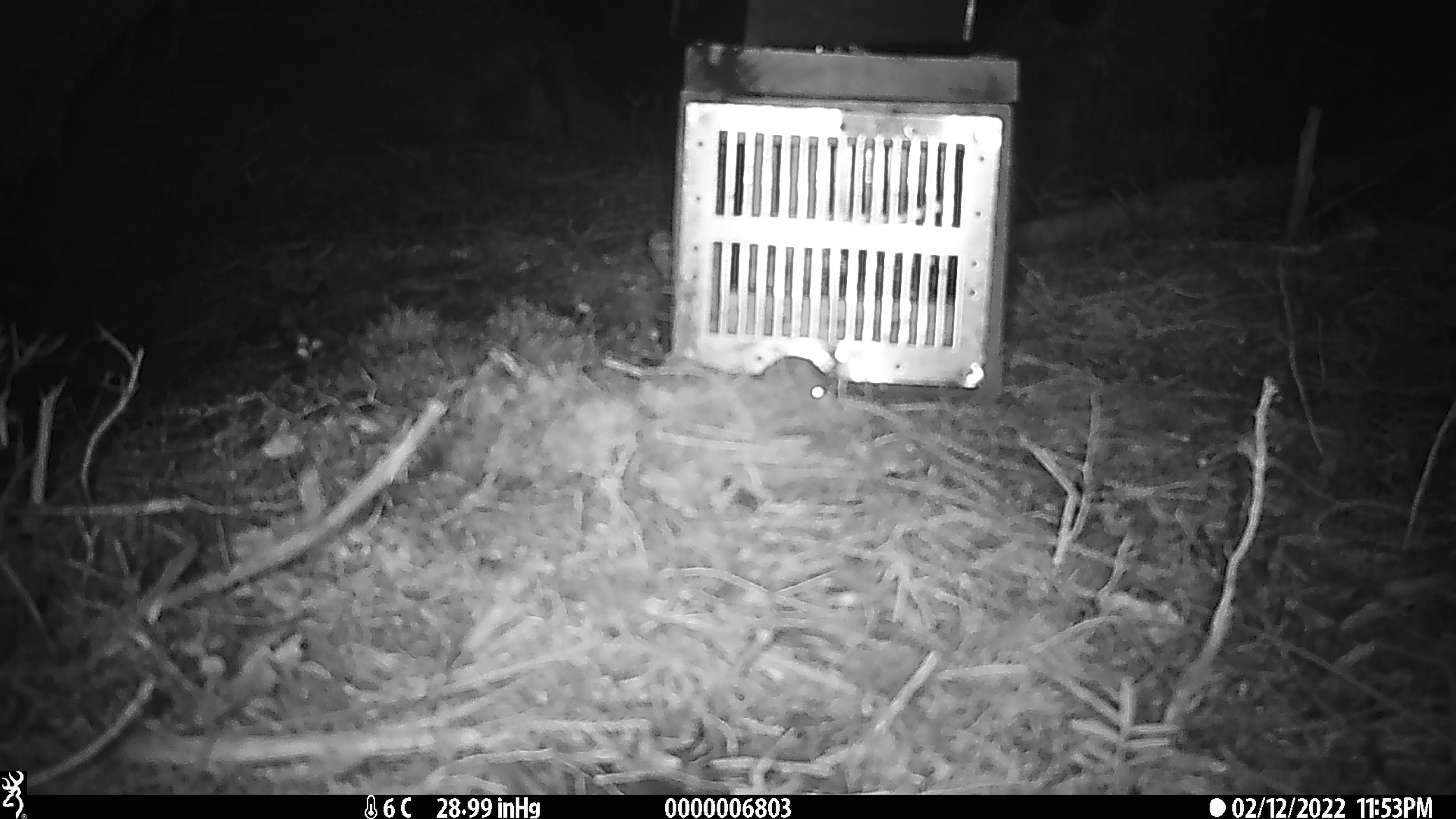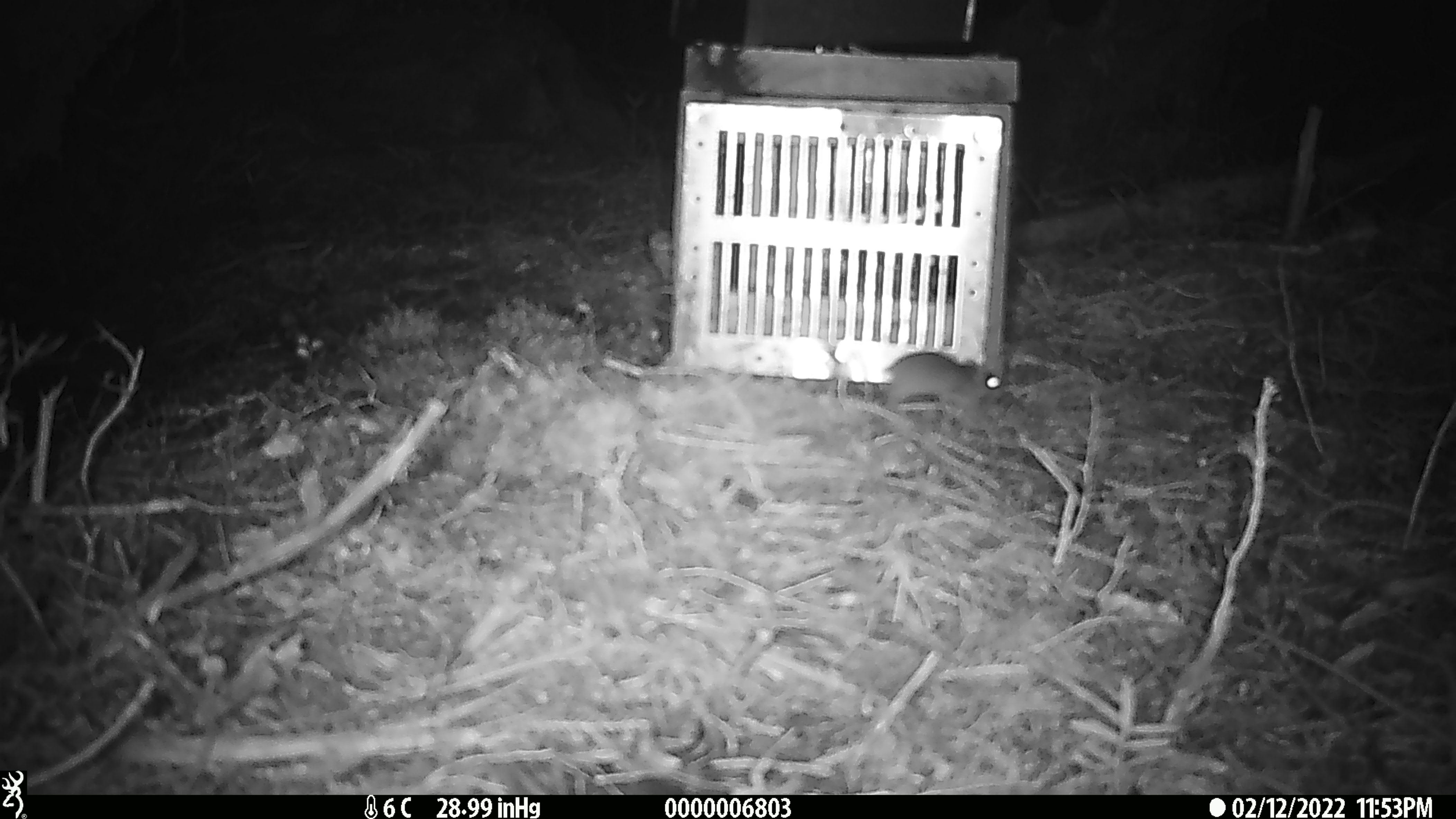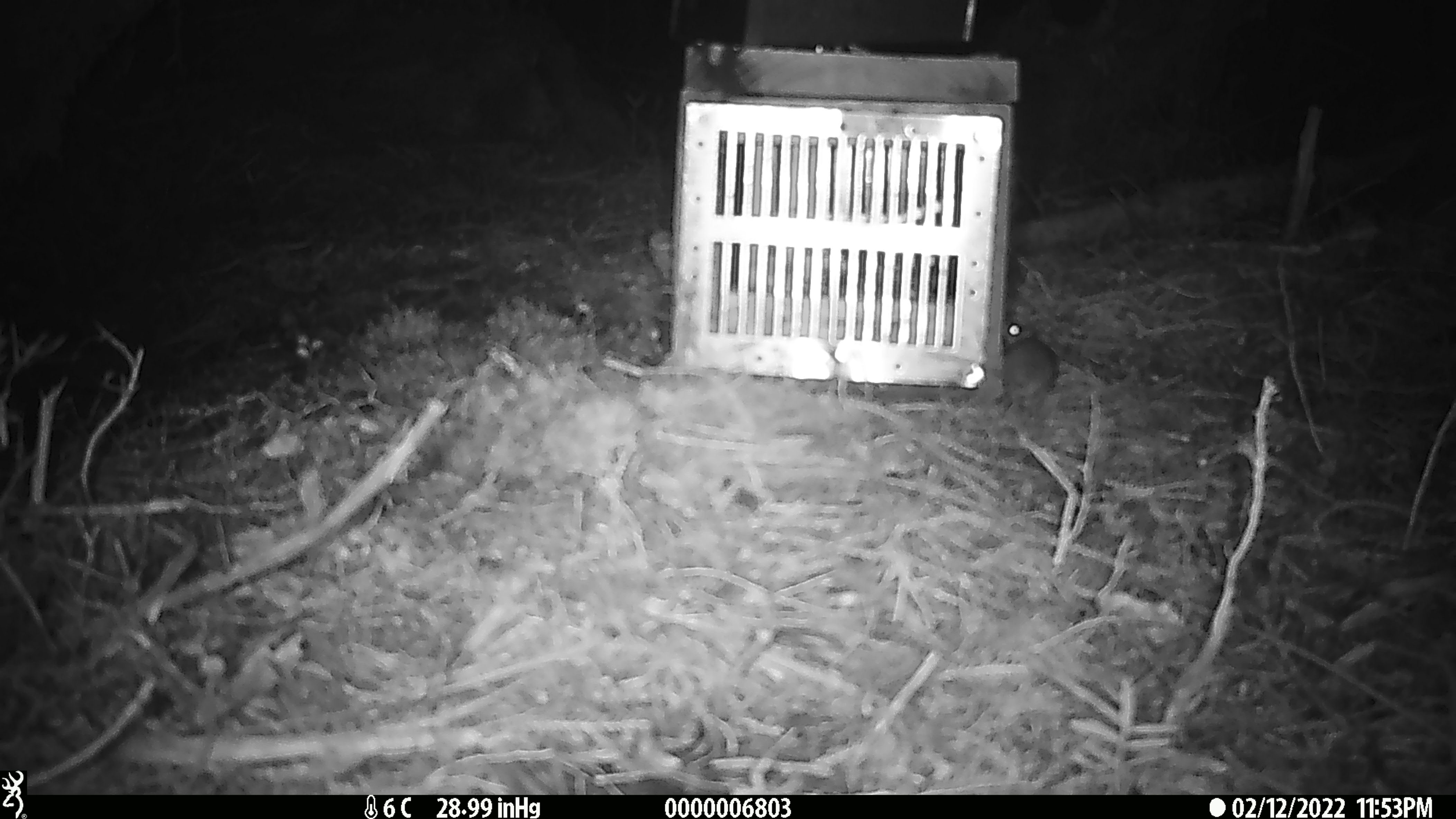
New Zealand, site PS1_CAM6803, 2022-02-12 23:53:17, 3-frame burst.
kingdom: Animalia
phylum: Chordata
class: Mammalia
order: Rodentia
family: Muridae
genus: Mus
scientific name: Mus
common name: mouse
Mouse (Mus).